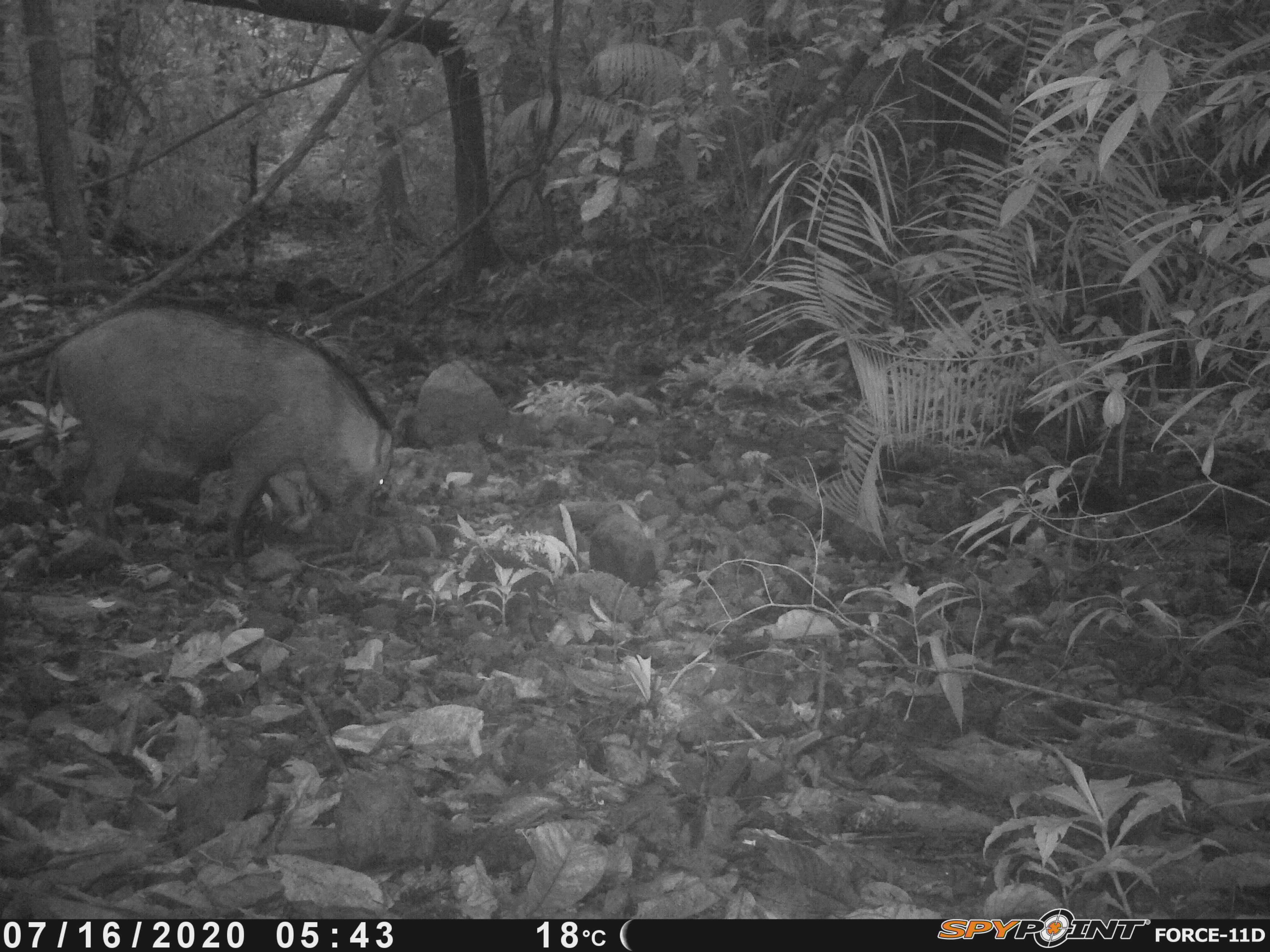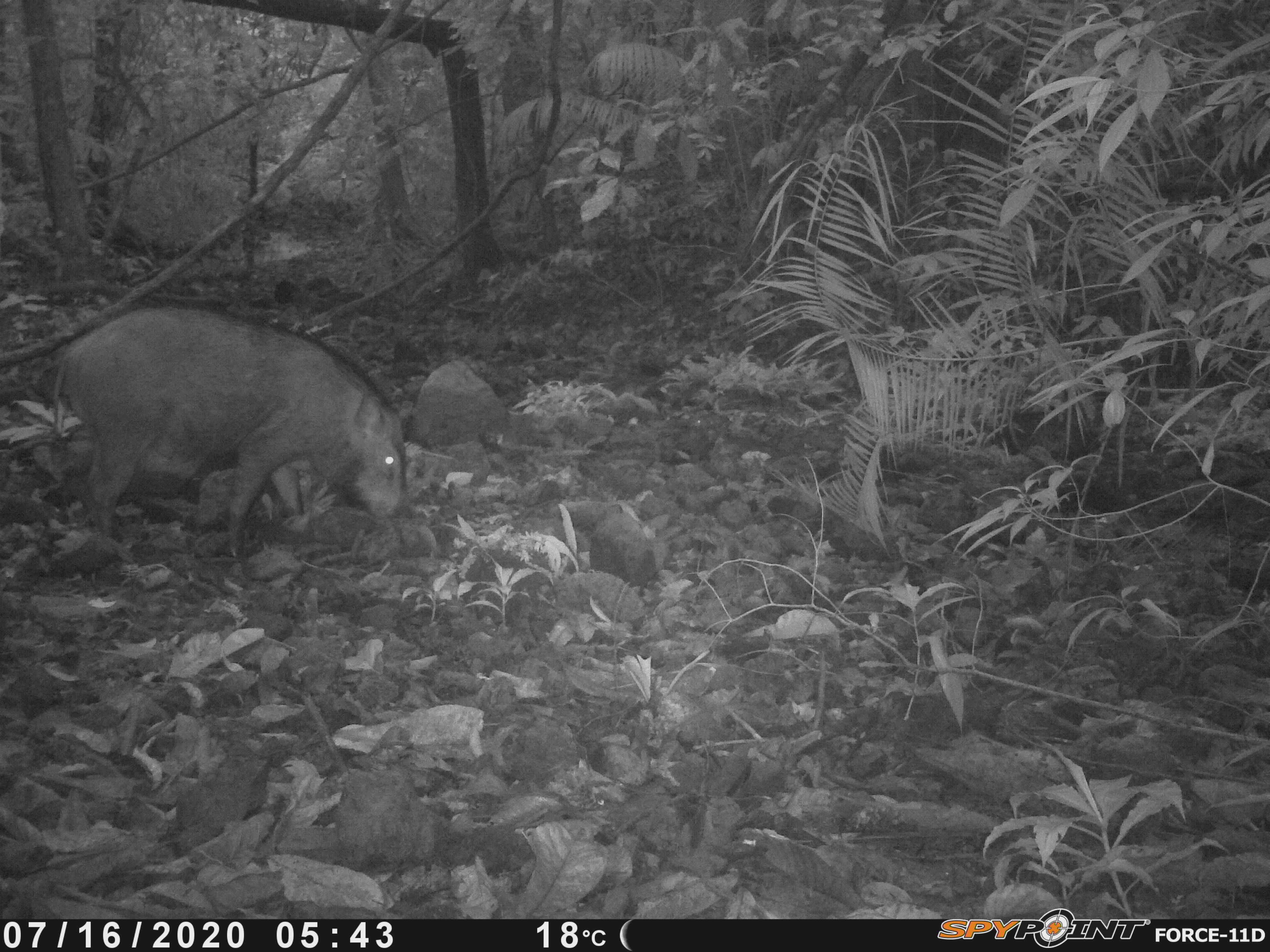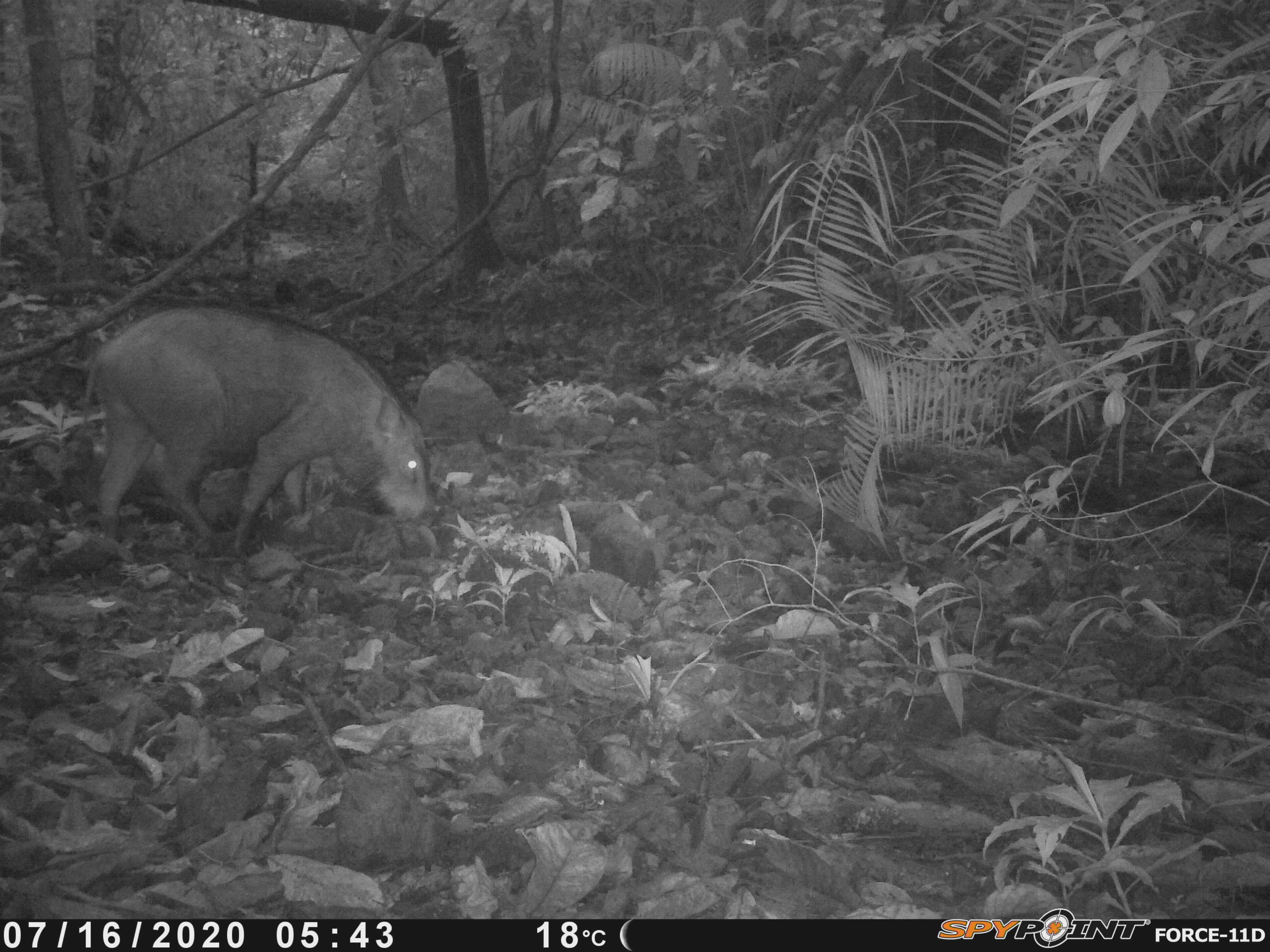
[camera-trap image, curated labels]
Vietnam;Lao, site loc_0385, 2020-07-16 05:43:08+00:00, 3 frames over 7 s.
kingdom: Animalia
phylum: Chordata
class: Mammalia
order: Artiodactyla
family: Suidae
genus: Sus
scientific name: Sus scrofa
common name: eurasian wild pig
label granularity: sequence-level